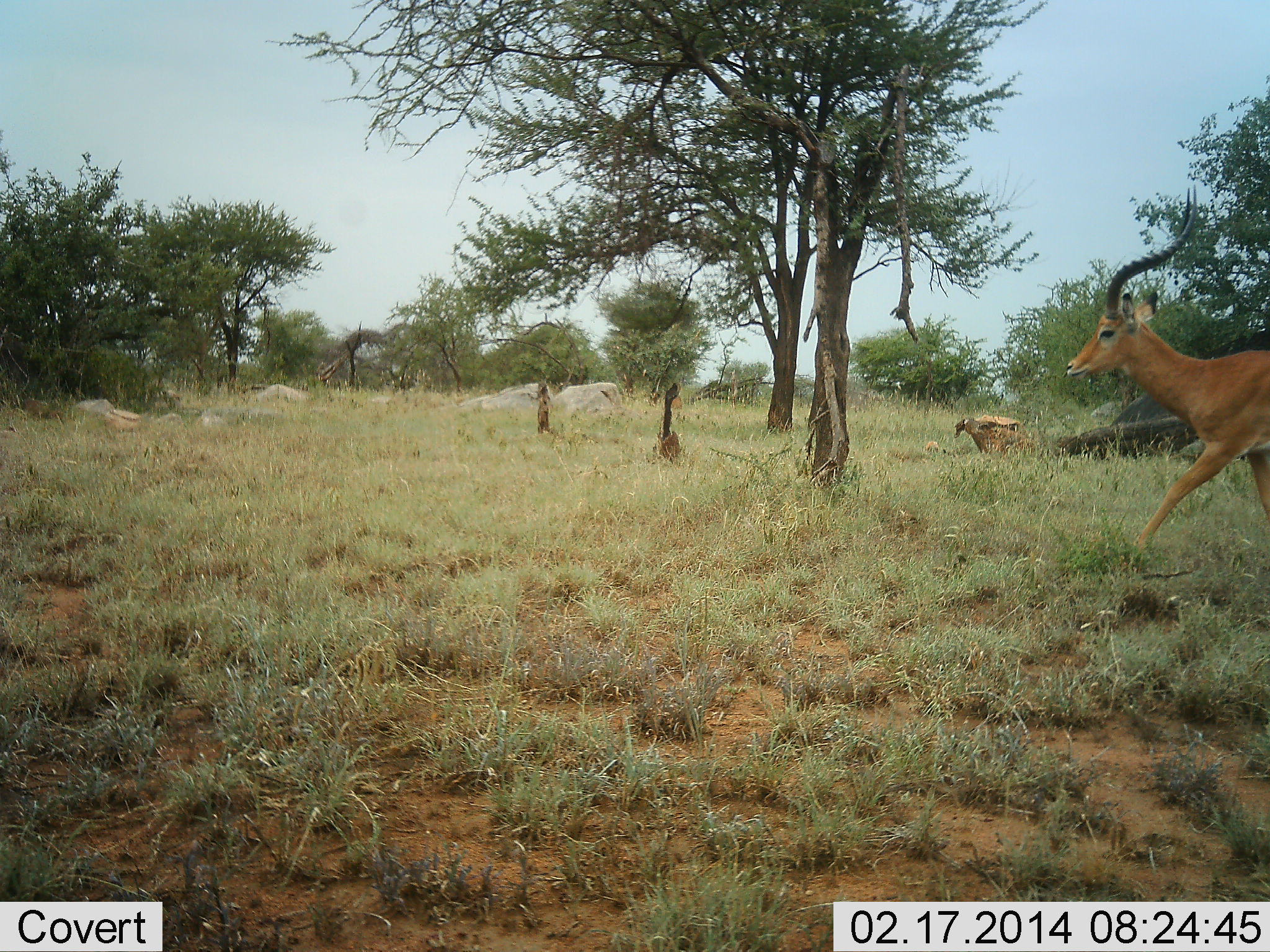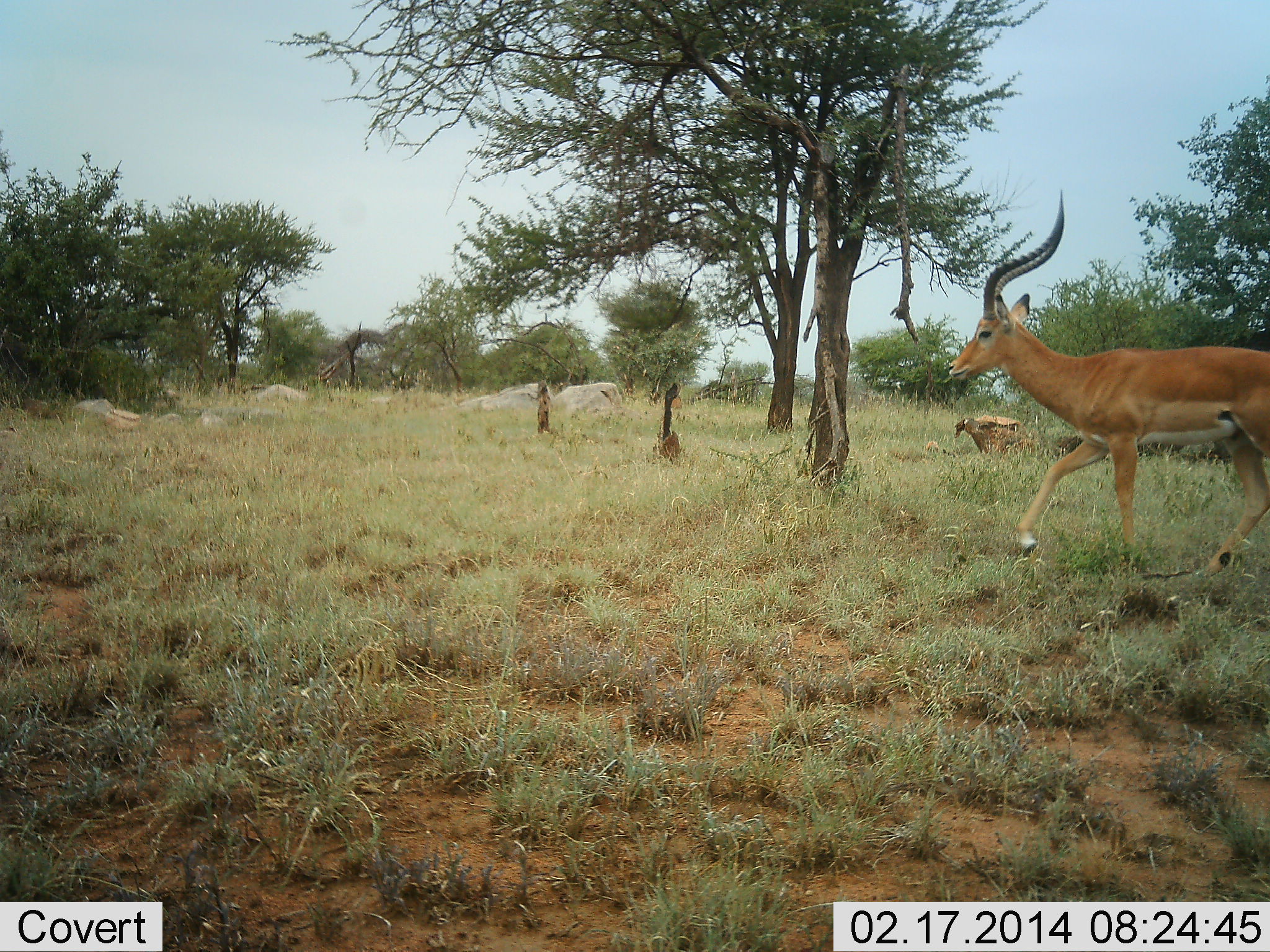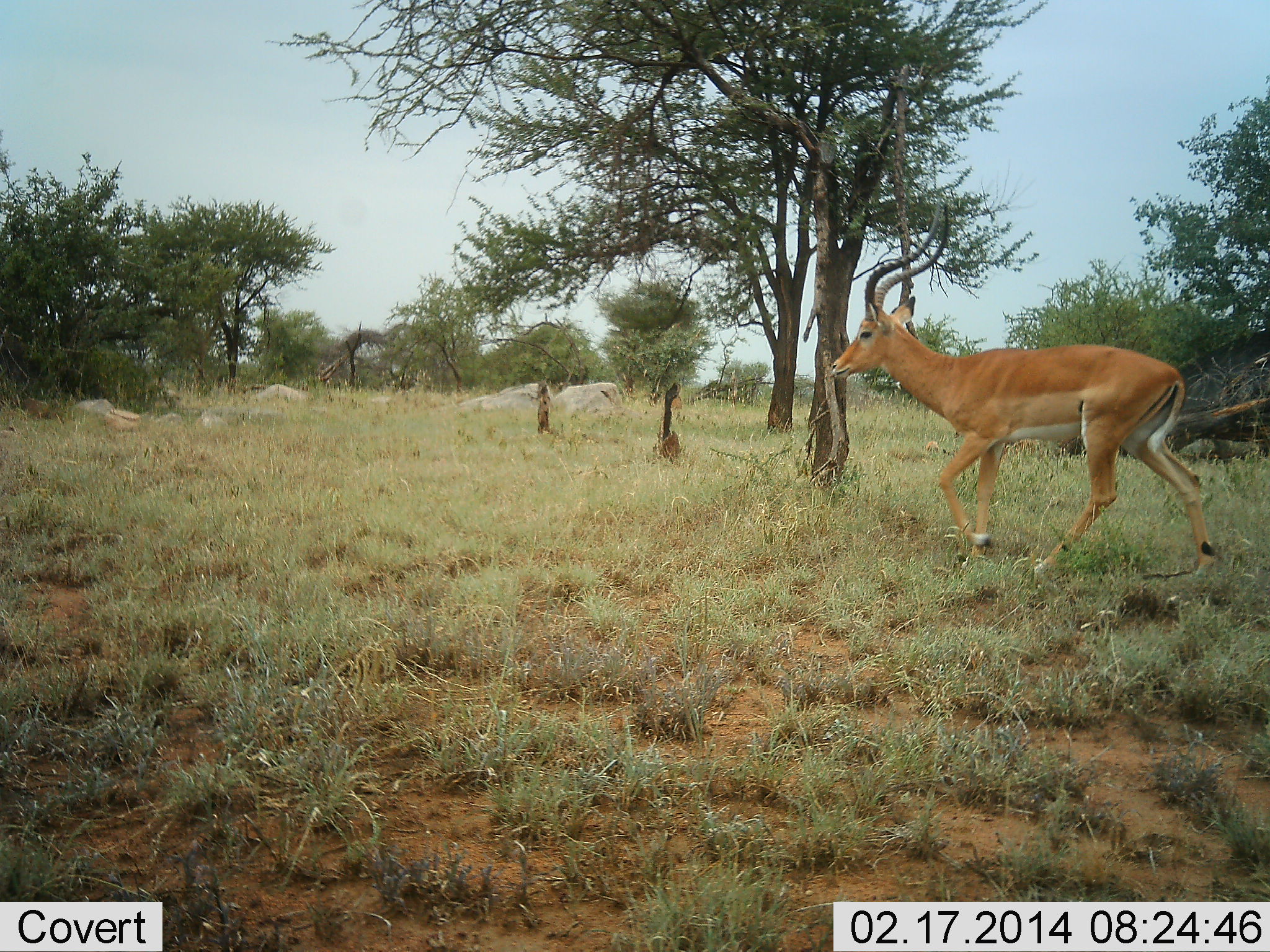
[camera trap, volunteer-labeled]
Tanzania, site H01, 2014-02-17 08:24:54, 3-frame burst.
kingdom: Animalia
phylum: Chordata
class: Mammalia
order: Artiodactyla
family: Bovidae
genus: Aepyceros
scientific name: Aepyceros melampus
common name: impala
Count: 1.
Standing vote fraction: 0%.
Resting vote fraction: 0%.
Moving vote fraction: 100%.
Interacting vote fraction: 0%.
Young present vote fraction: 0%.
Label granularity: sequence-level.